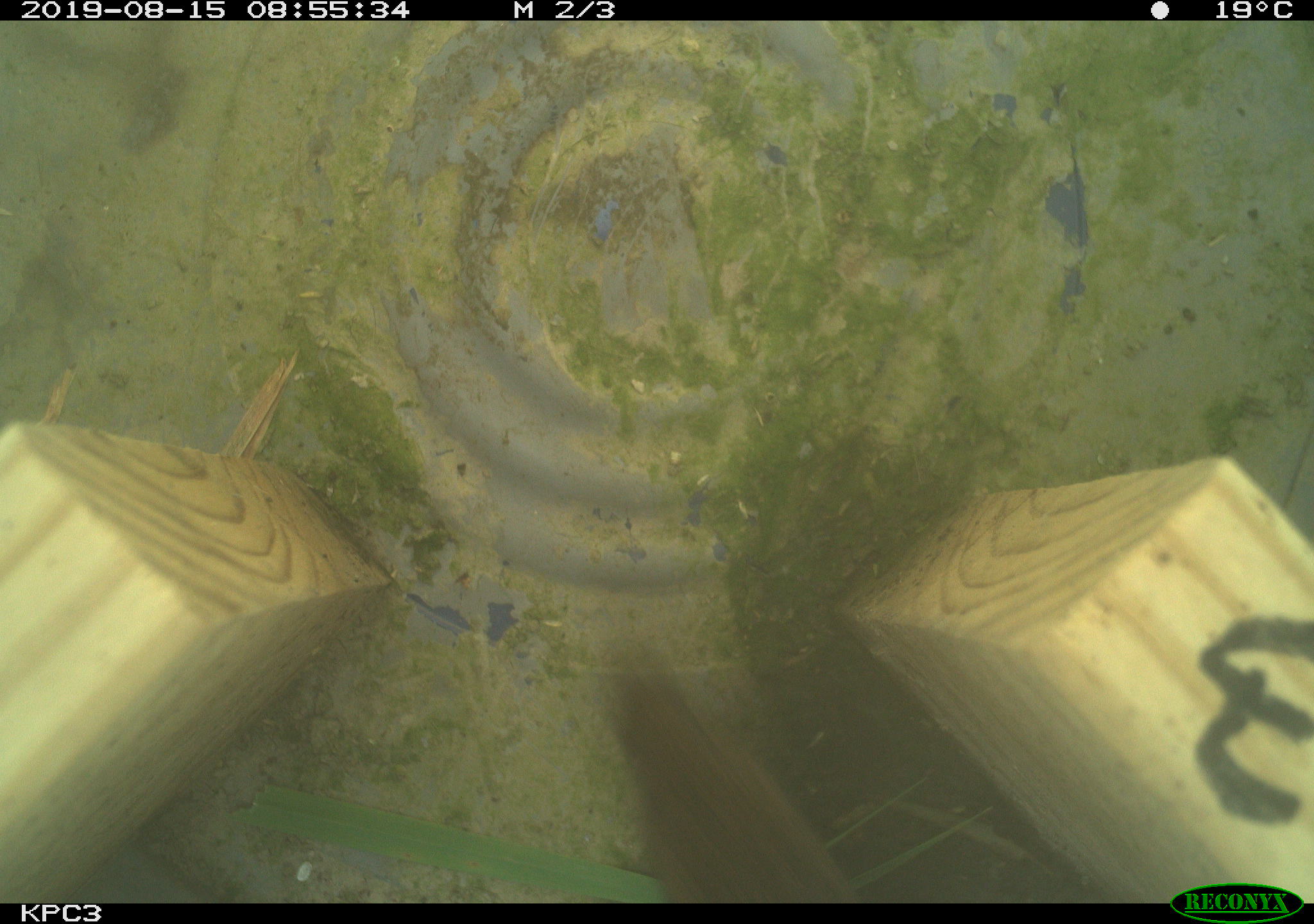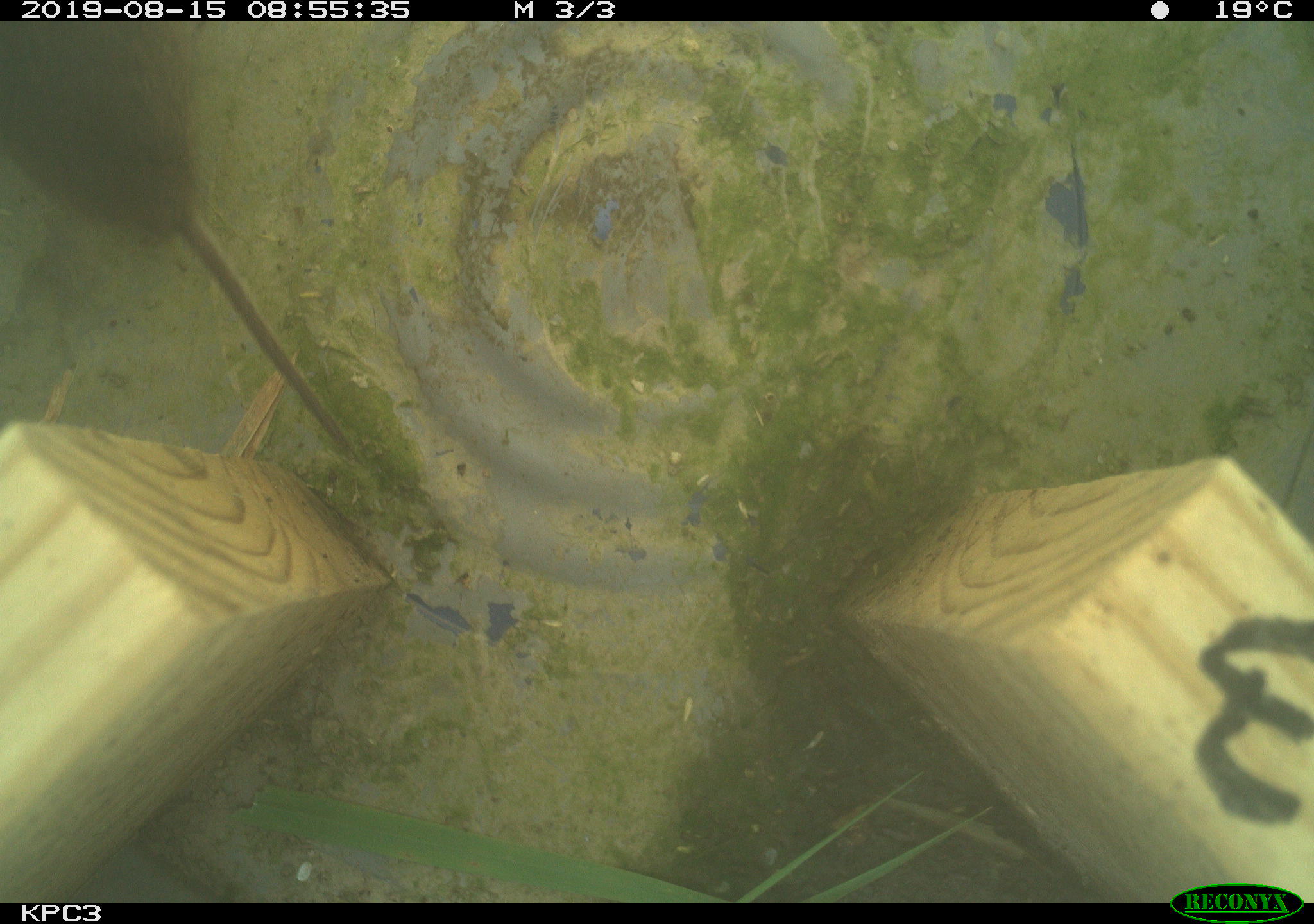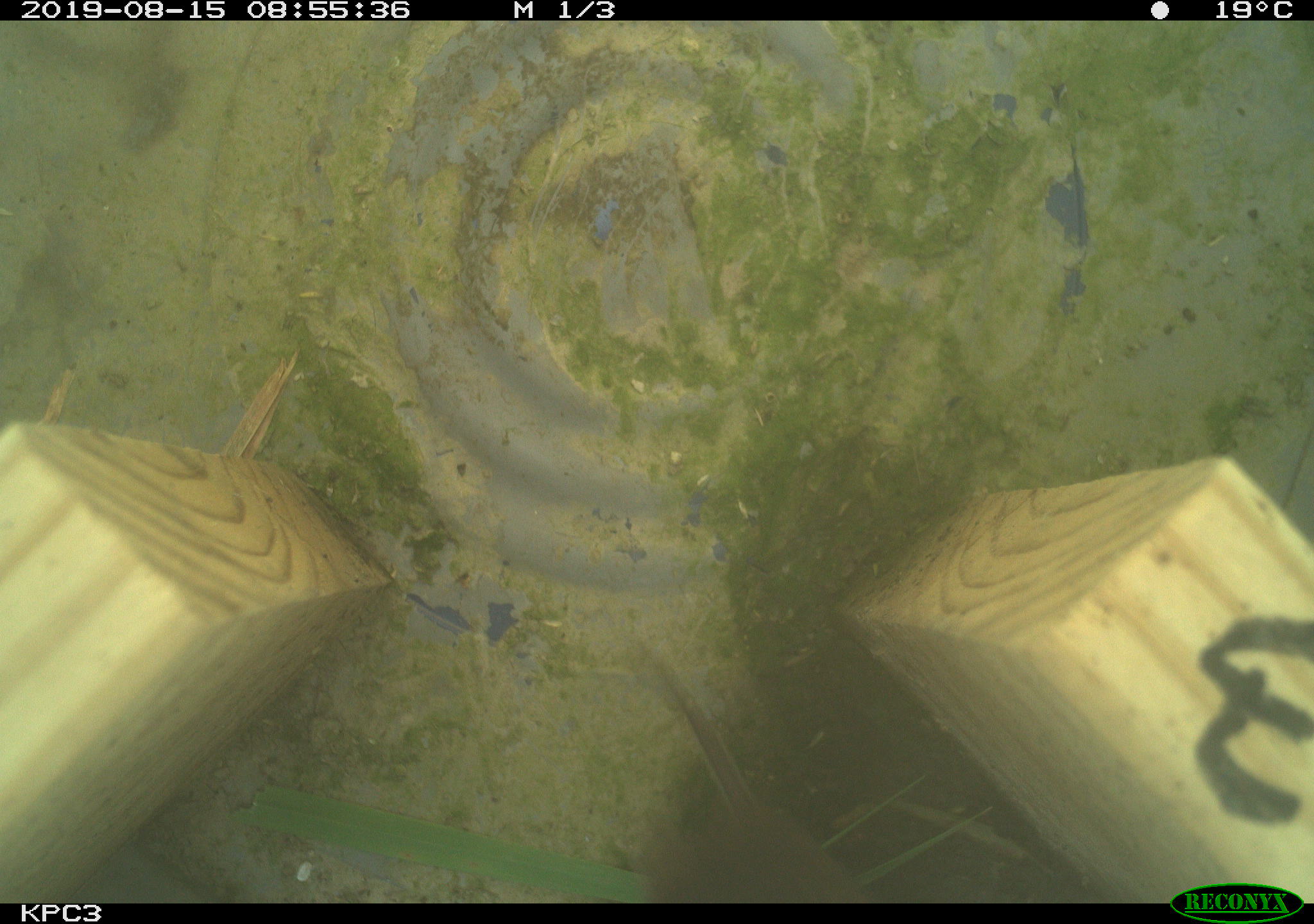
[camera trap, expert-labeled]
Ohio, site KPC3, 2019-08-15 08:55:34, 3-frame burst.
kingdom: Animalia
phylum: Chordata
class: Mammalia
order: Rodentia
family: Cricetidae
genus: Microtus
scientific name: Microtus pennsylvanicus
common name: meadow vole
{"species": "meadow vole (Microtus pennsylvanicus)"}